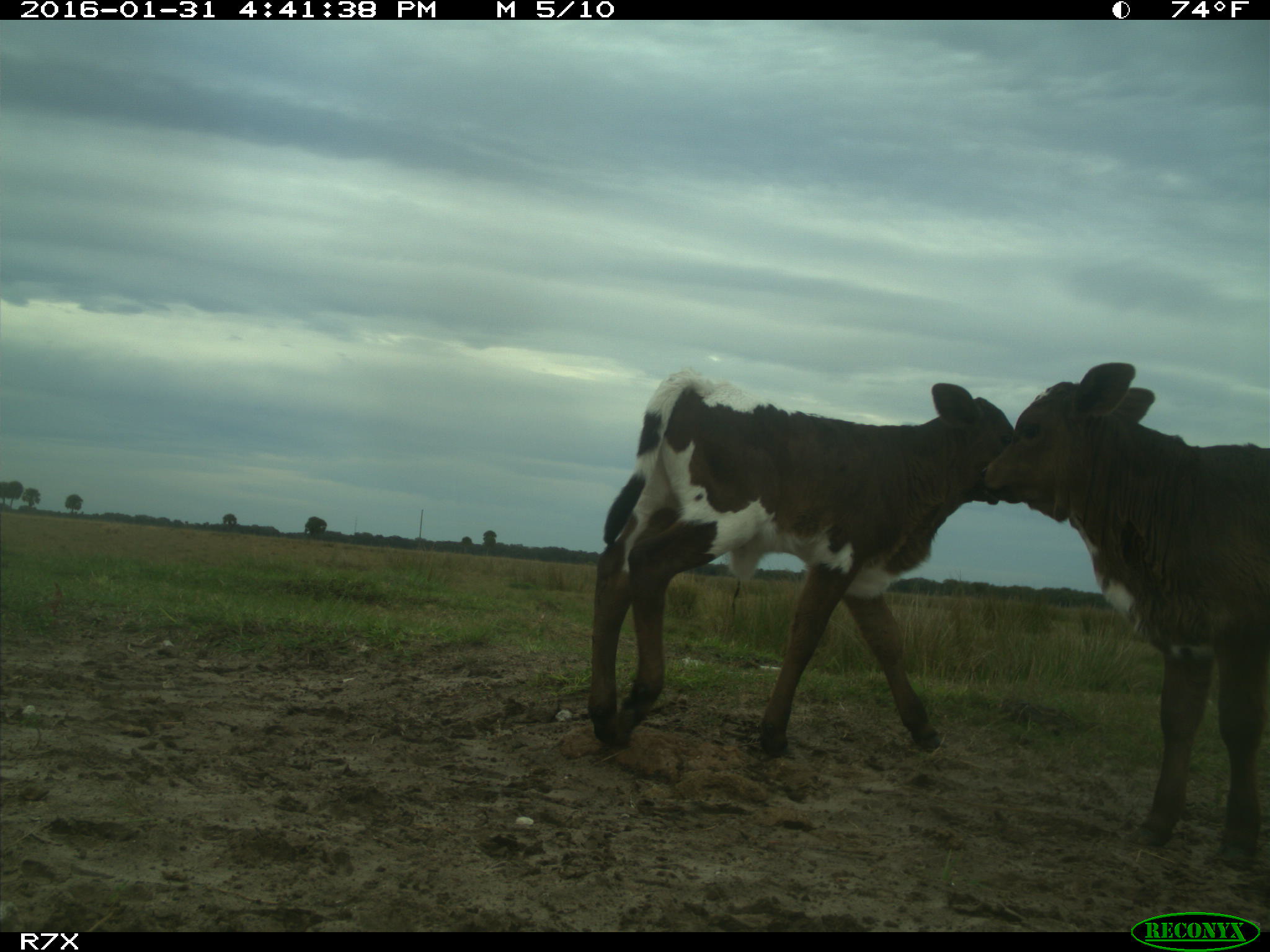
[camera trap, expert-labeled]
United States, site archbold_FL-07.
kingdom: Animalia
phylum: Chordata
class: Mammalia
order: Artiodactyla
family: Bovidae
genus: Bos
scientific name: Bos taurus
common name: domestic cow